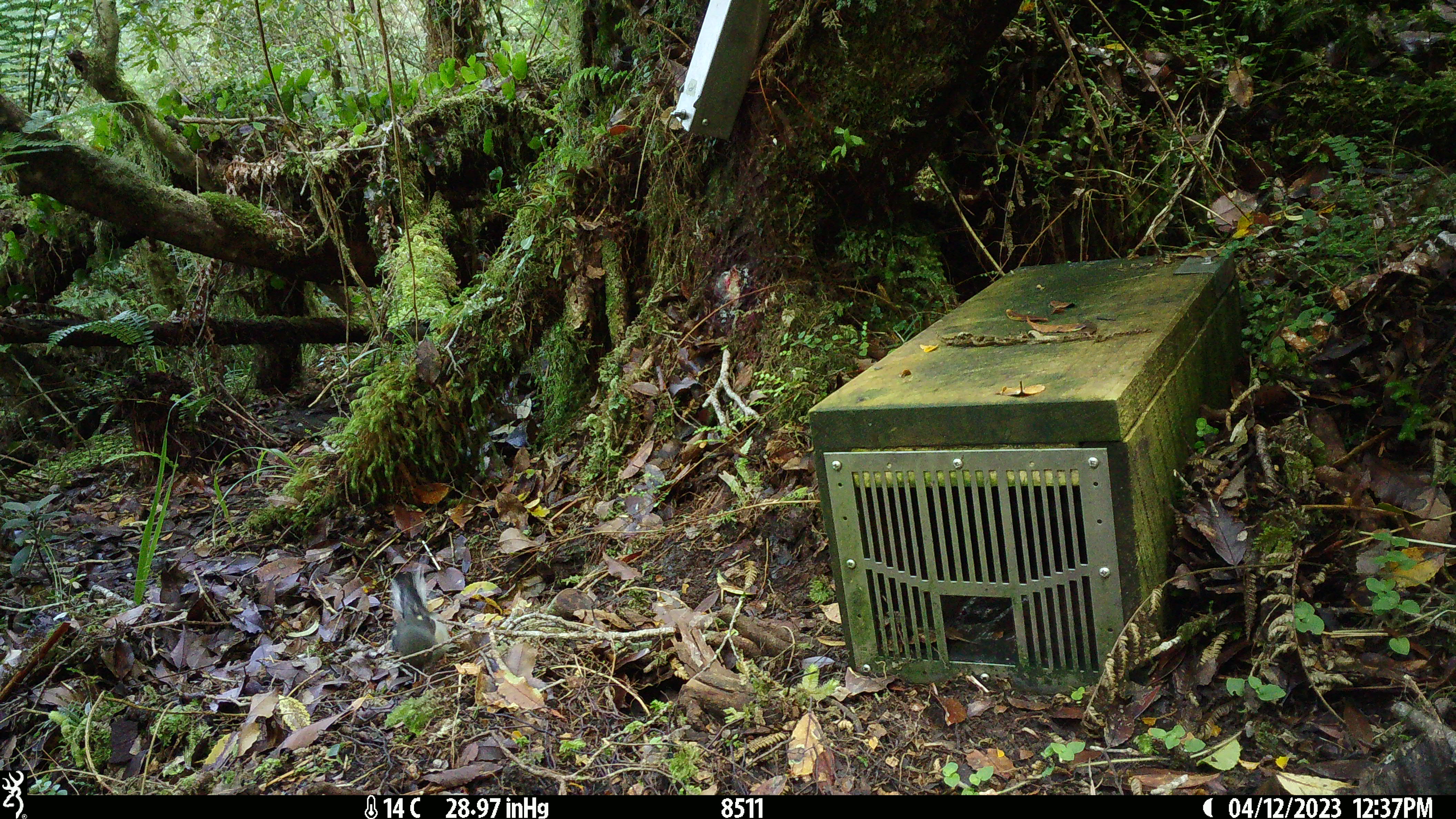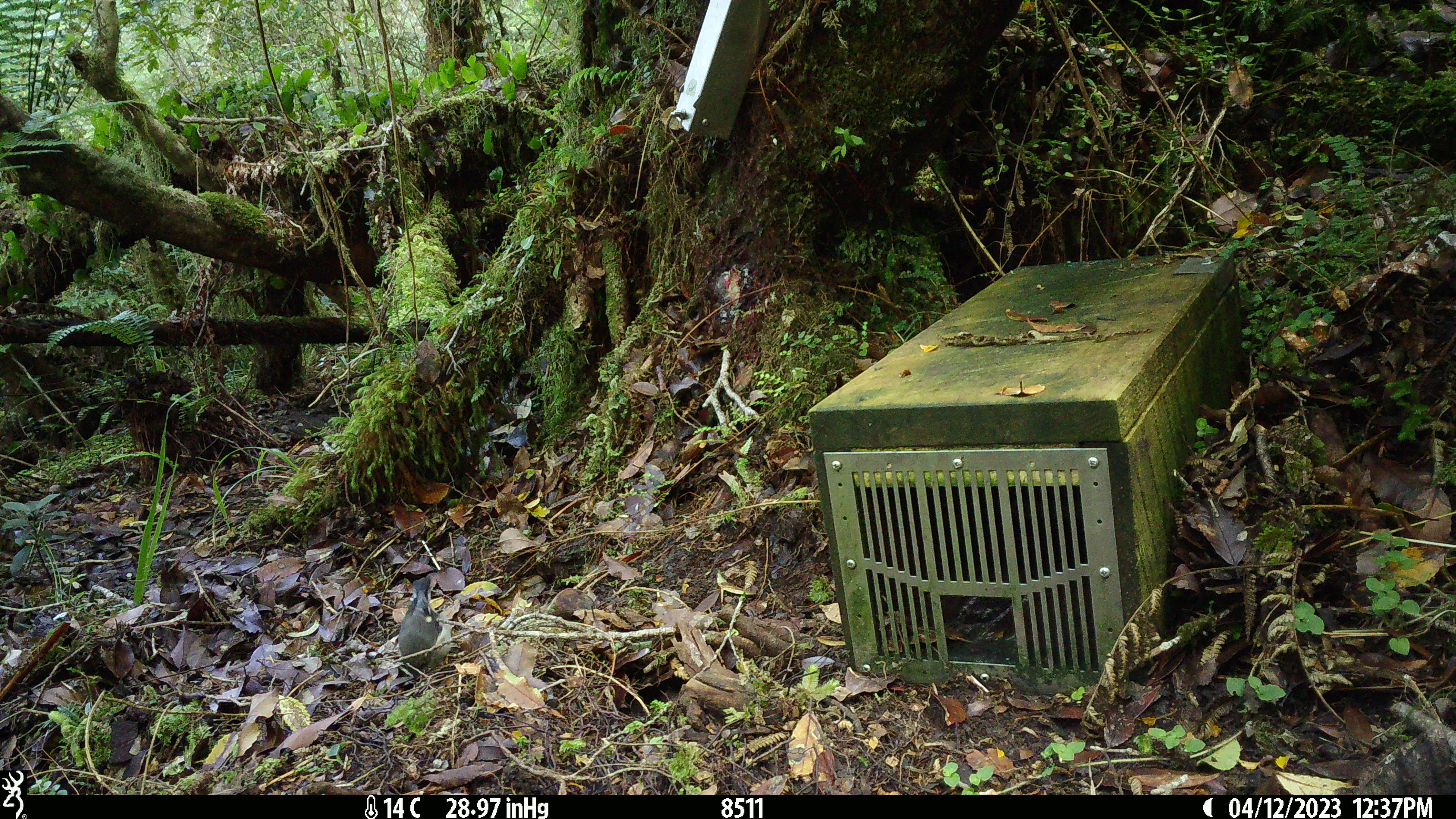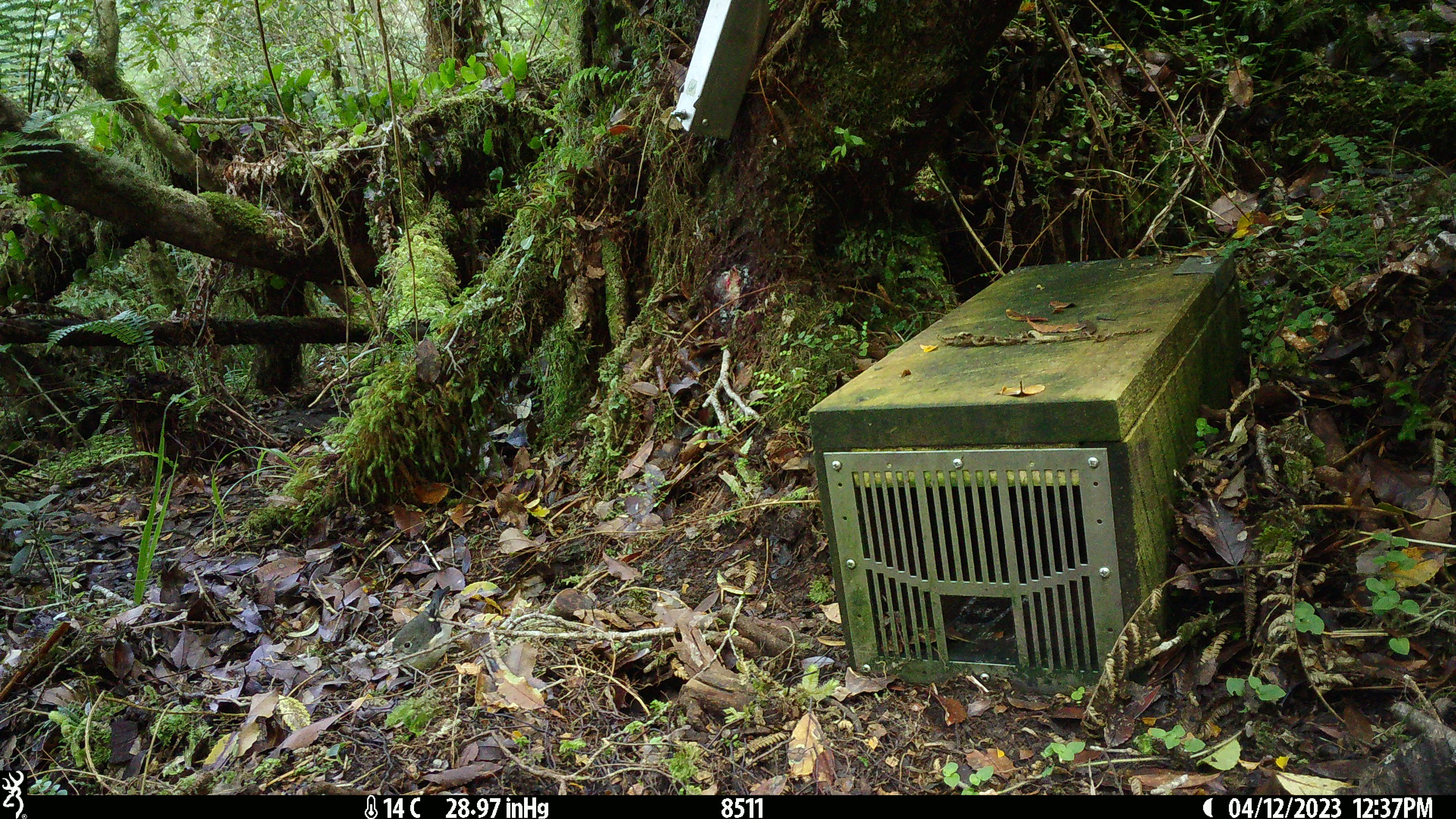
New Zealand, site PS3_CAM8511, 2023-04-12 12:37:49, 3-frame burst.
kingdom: Animalia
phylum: Chordata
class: Aves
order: Passeriformes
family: Petroicidae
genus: Petroica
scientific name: Petroica macrocephala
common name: tomtit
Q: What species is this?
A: Tomtit (Petroica macrocephala).